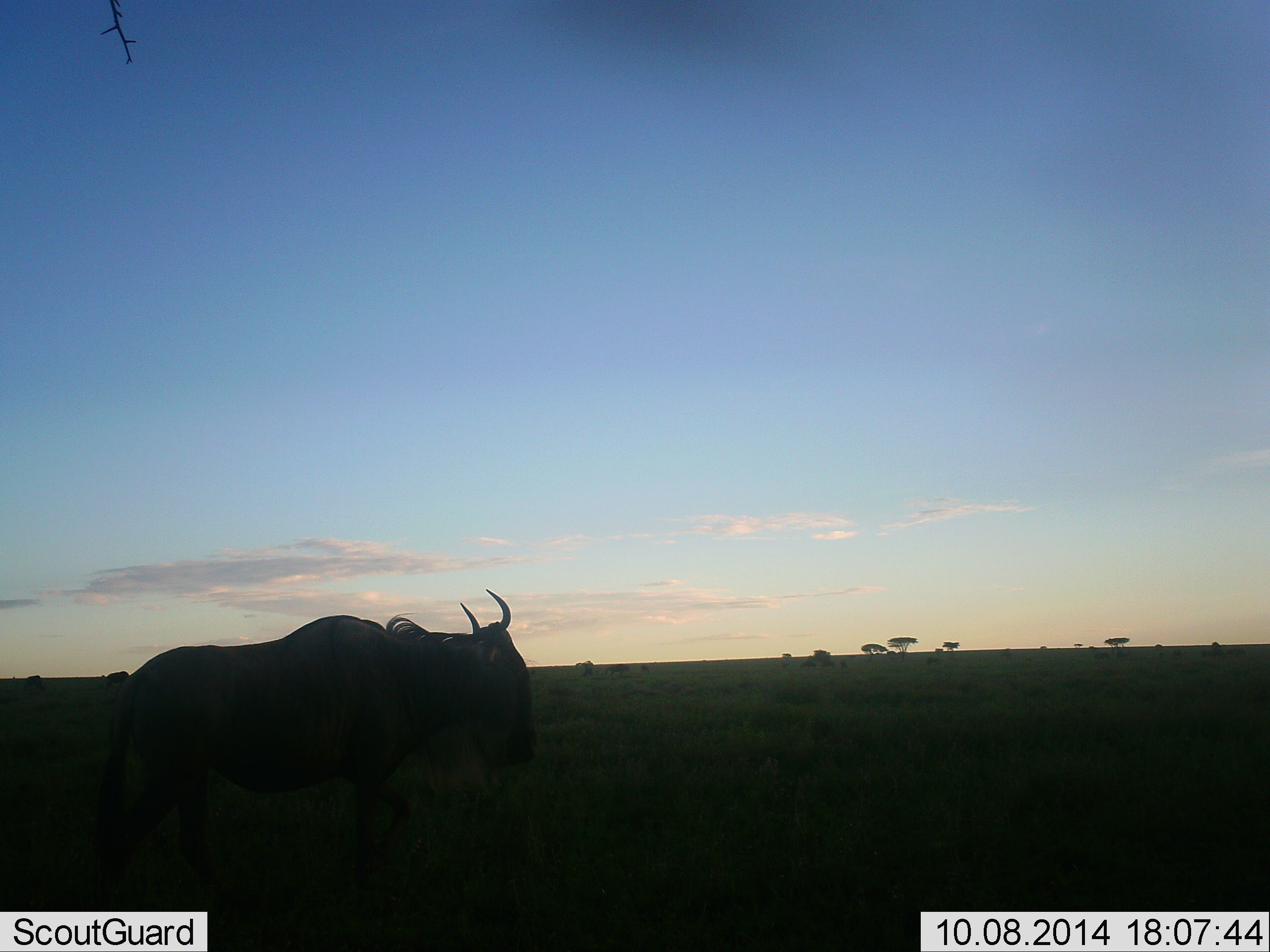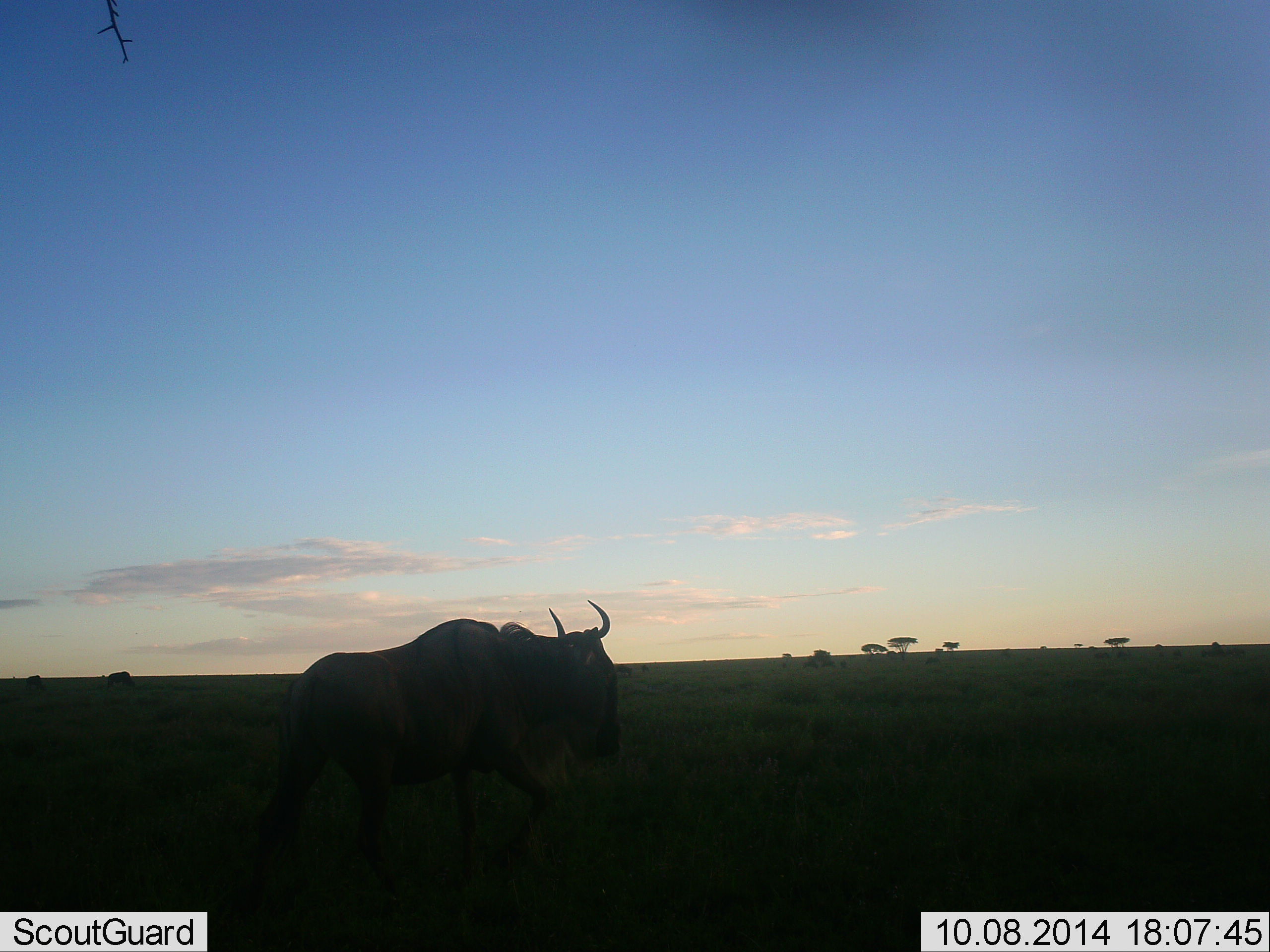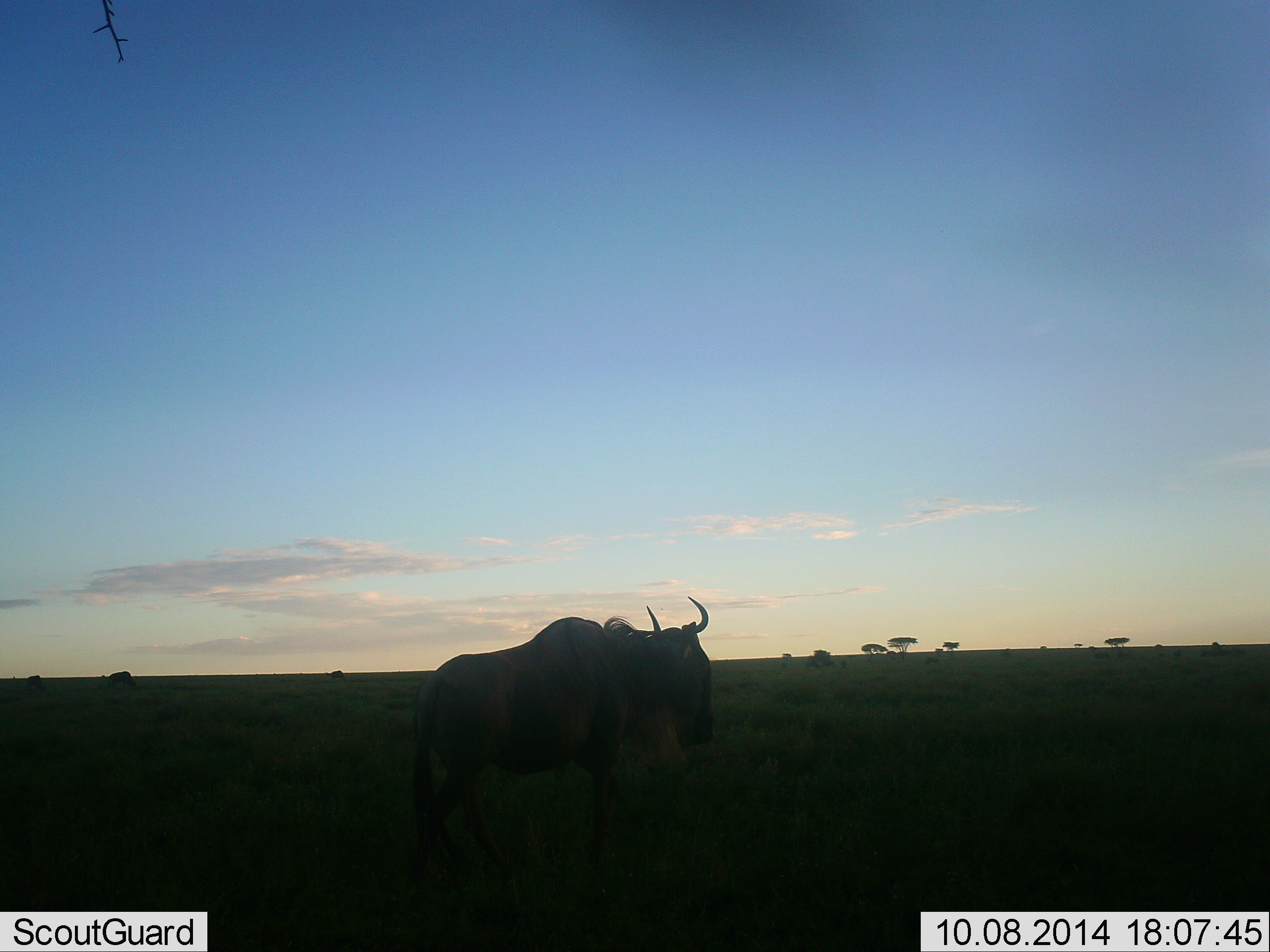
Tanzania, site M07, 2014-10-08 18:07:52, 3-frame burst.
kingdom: Animalia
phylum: Chordata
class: Mammalia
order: Artiodactyla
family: Bovidae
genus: Connochaetes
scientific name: Connochaetes taurinus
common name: blue wildebeest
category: wildebeest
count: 1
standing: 0%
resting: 0%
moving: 100%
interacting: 0%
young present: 0%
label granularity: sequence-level